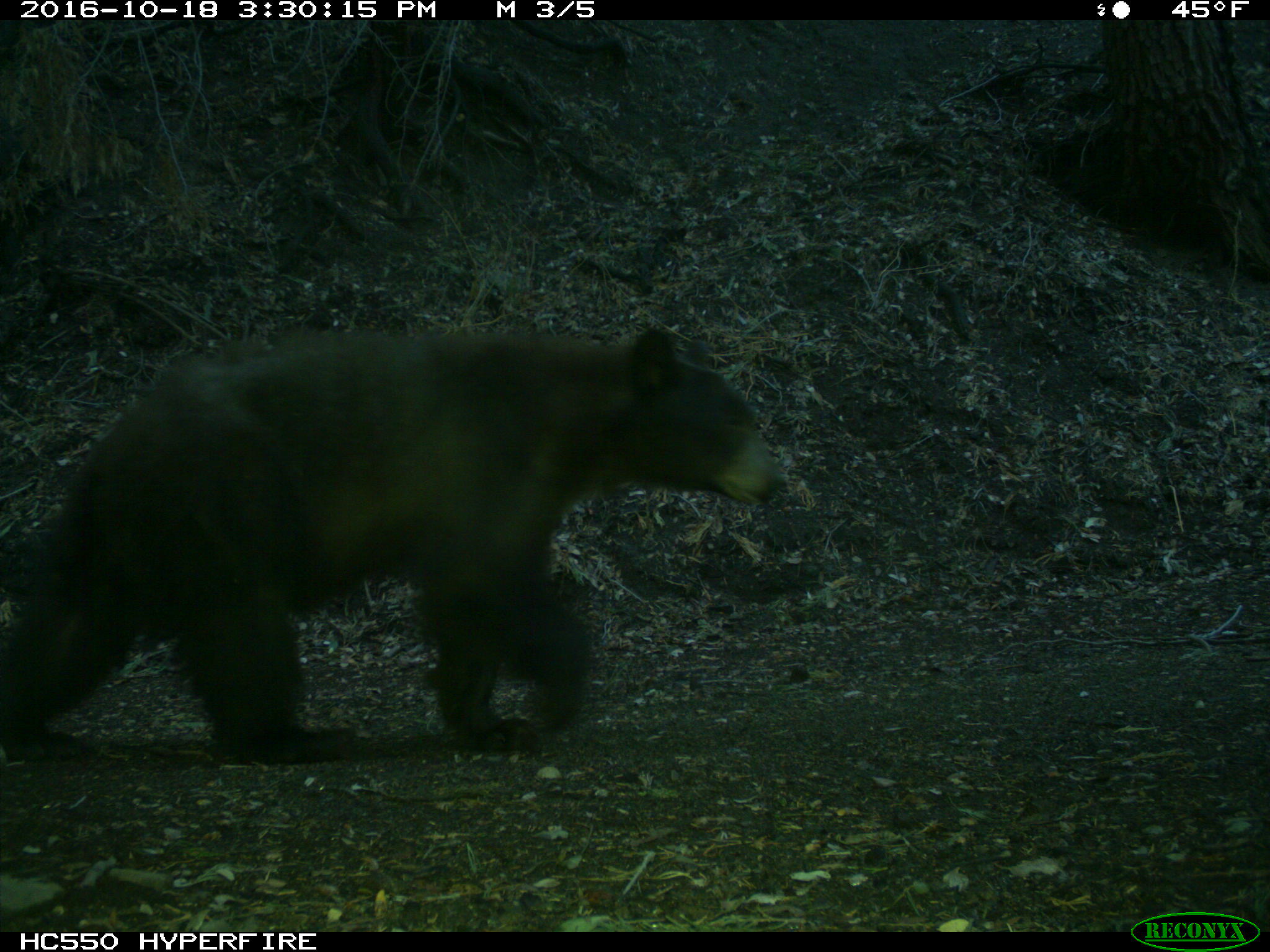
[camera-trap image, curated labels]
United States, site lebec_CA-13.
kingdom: Animalia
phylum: Chordata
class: Mammalia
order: Carnivora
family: Ursidae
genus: Ursus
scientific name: Ursus americanus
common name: american black bear